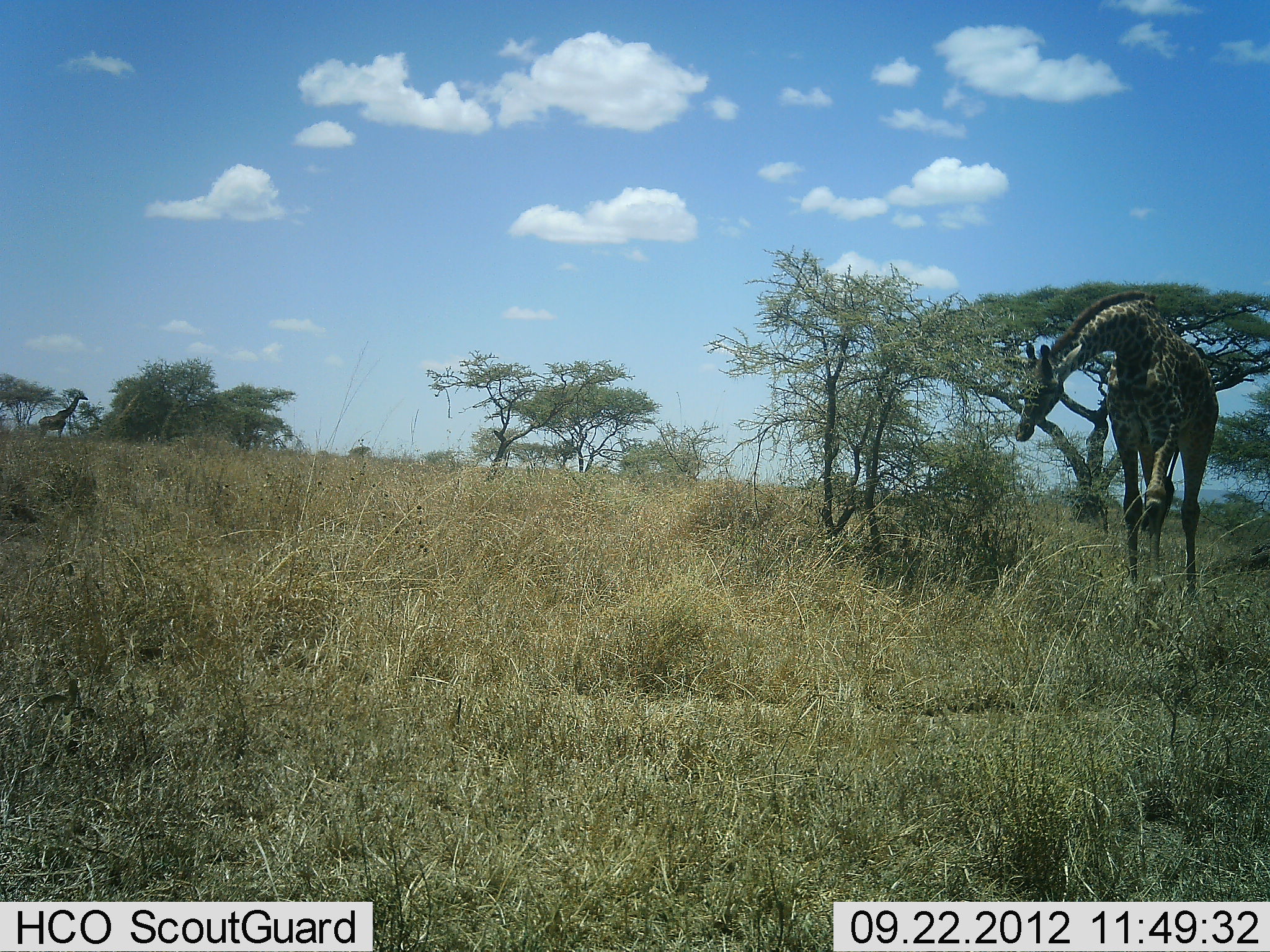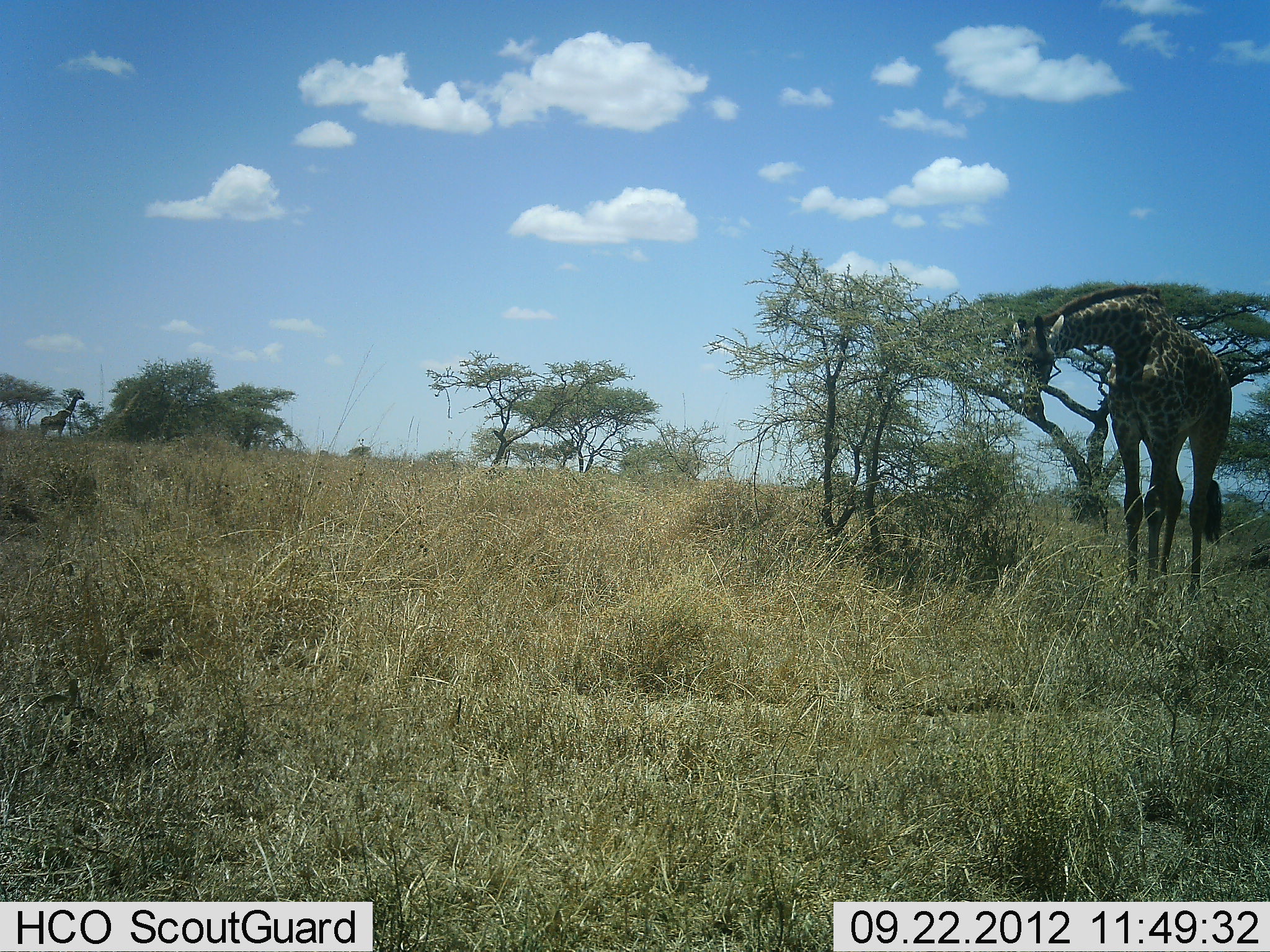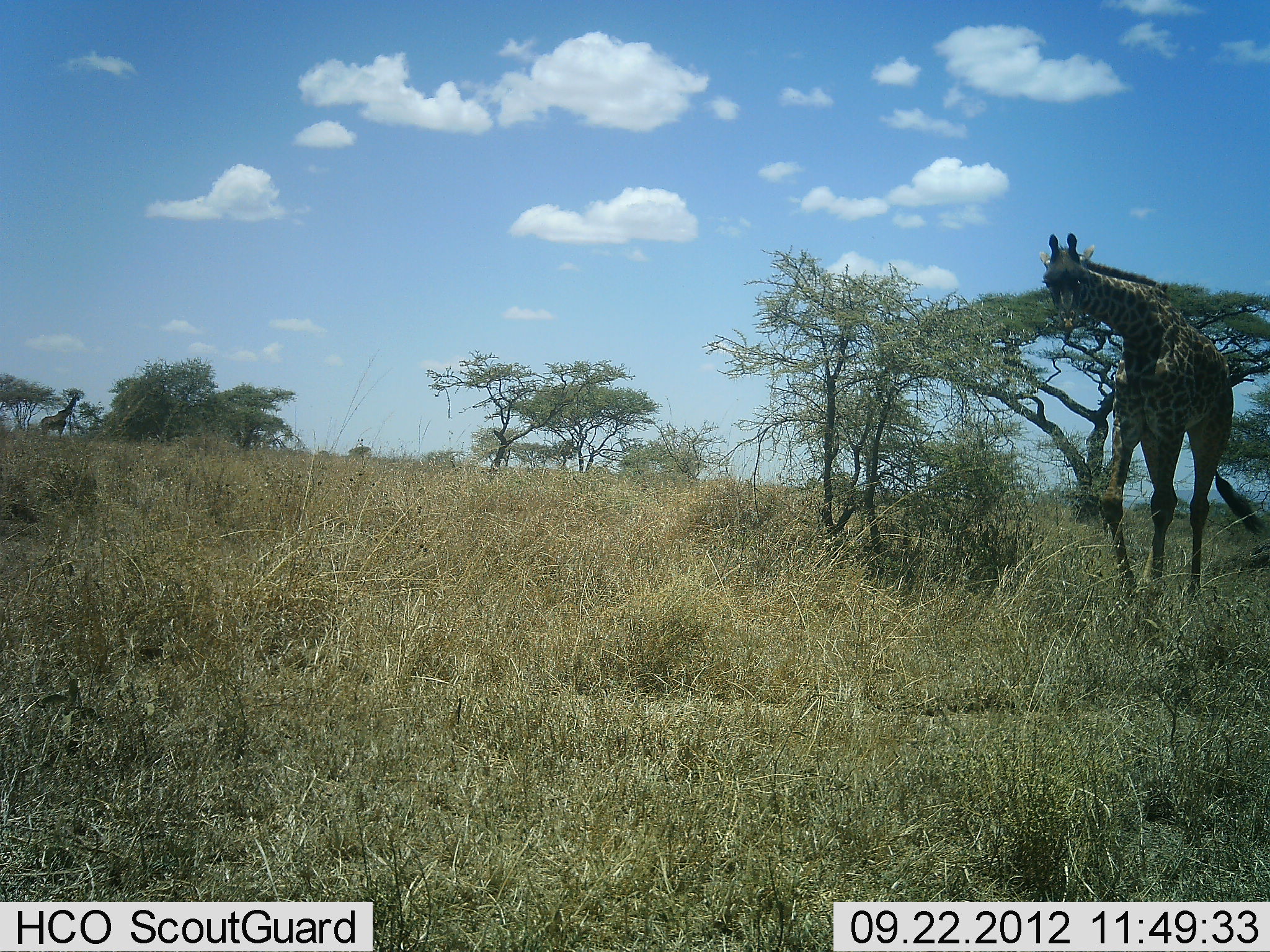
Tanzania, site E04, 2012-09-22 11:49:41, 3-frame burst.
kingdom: Animalia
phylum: Chordata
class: Mammalia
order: Artiodactyla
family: Giraffidae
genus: Giraffa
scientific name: Giraffa camelopardalis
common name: giraffe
Giraffe (Giraffa camelopardalis), count 1. Behavior (volunteer vote fractions): standing 40%, resting 0%, moving 20%, interacting 0%. Young present (vote fraction): 0%. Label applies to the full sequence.